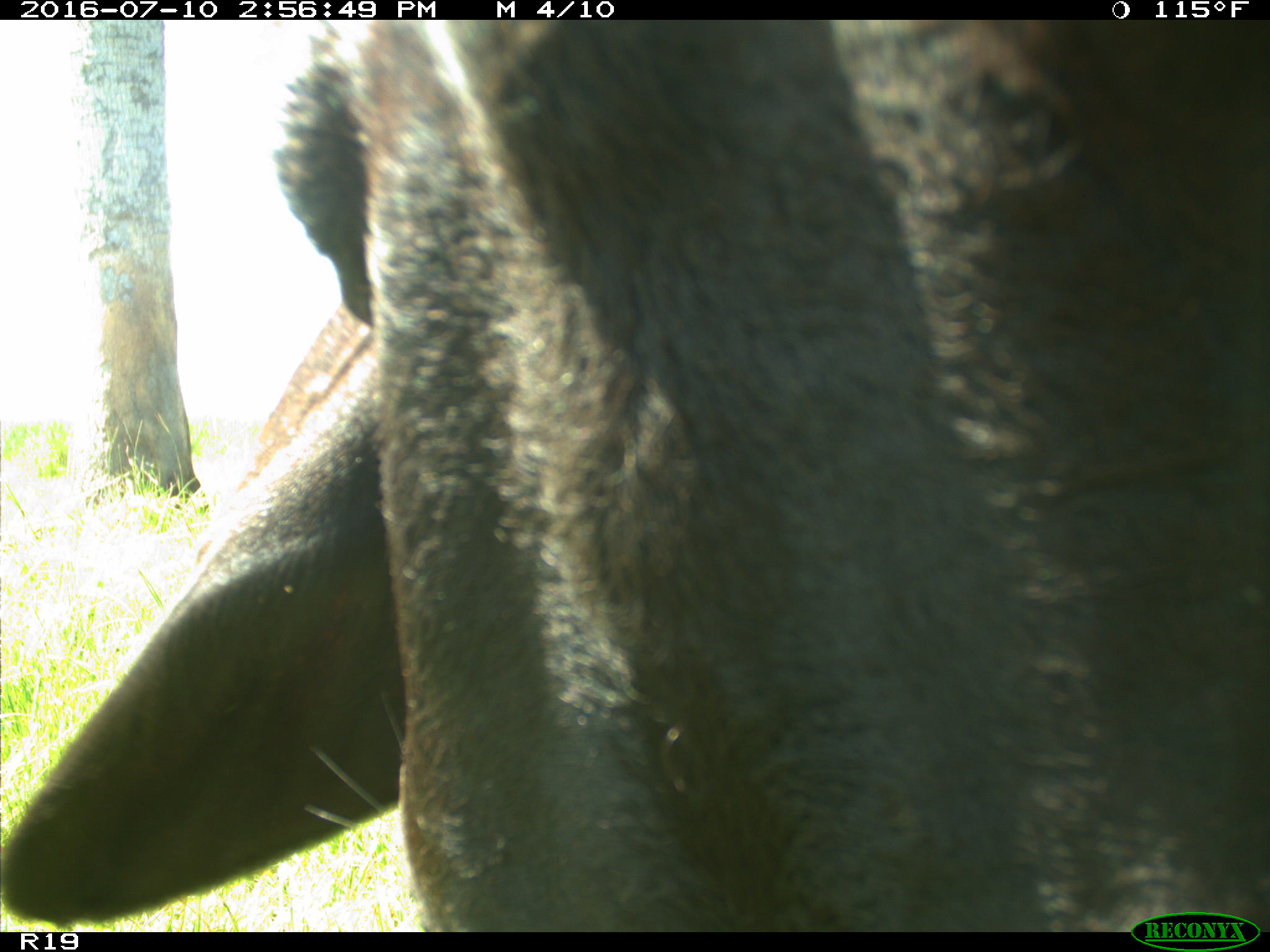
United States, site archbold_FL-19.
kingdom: Animalia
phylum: Chordata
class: Mammalia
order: Artiodactyla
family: Bovidae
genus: Bos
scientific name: Bos taurus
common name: domestic cow